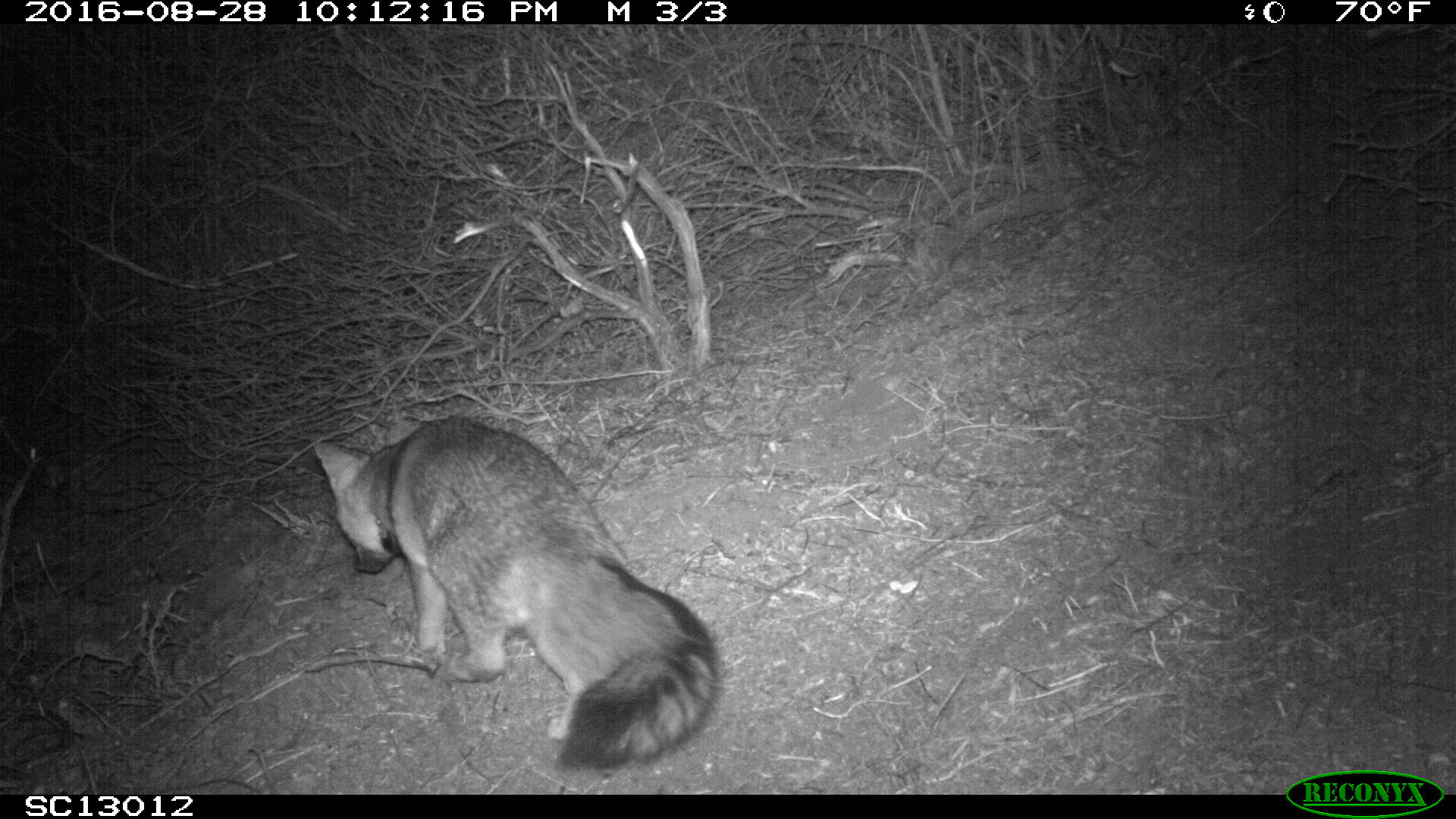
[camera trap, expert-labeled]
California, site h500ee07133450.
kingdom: Animalia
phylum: Chordata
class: Mammalia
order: Carnivora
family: Canidae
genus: Urocyon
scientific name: Urocyon littoralis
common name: island fox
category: fox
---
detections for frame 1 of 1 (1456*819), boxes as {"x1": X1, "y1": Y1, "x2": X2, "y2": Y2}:
fox: {"x1": 312, "y1": 413, "x2": 719, "y2": 765}